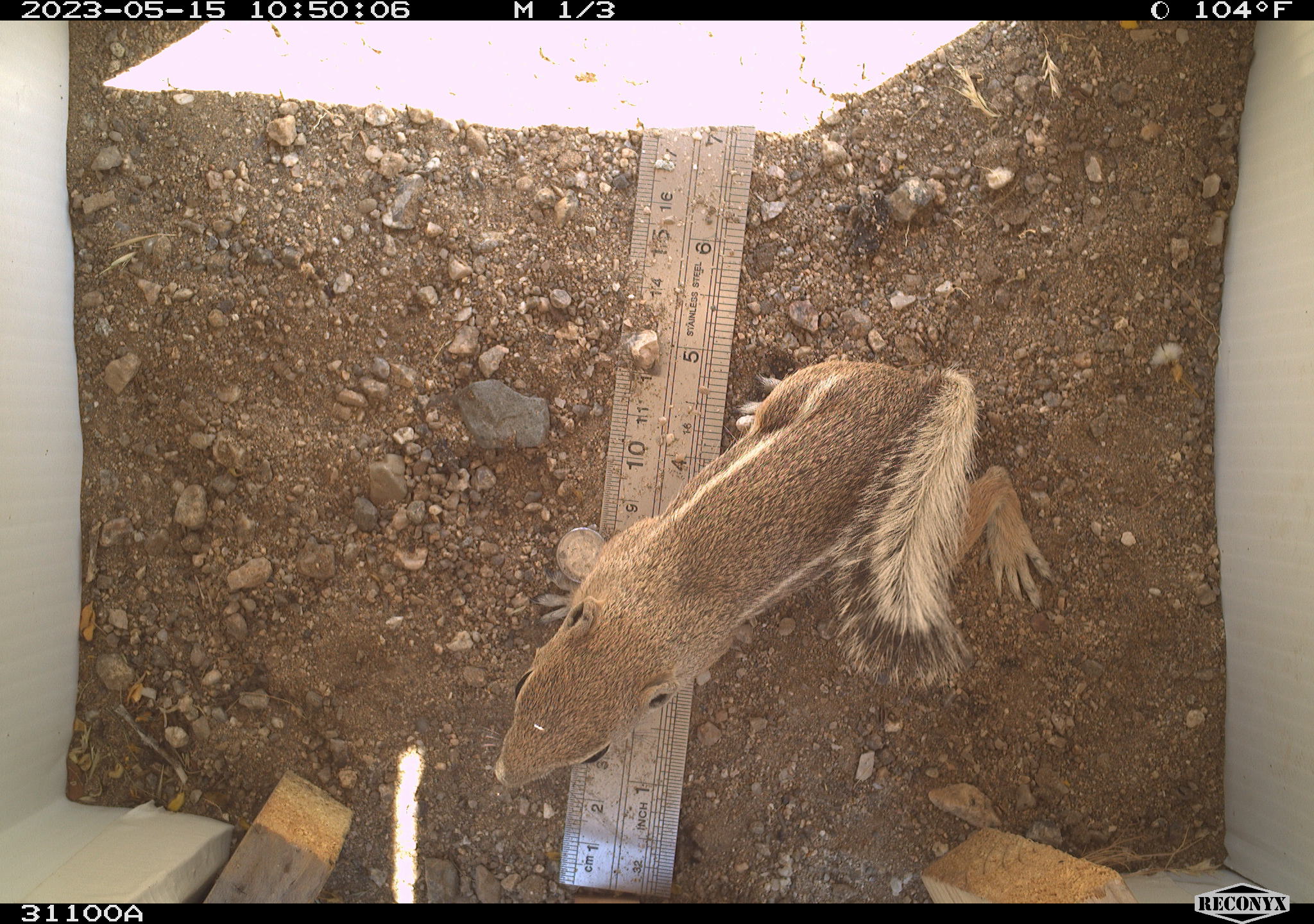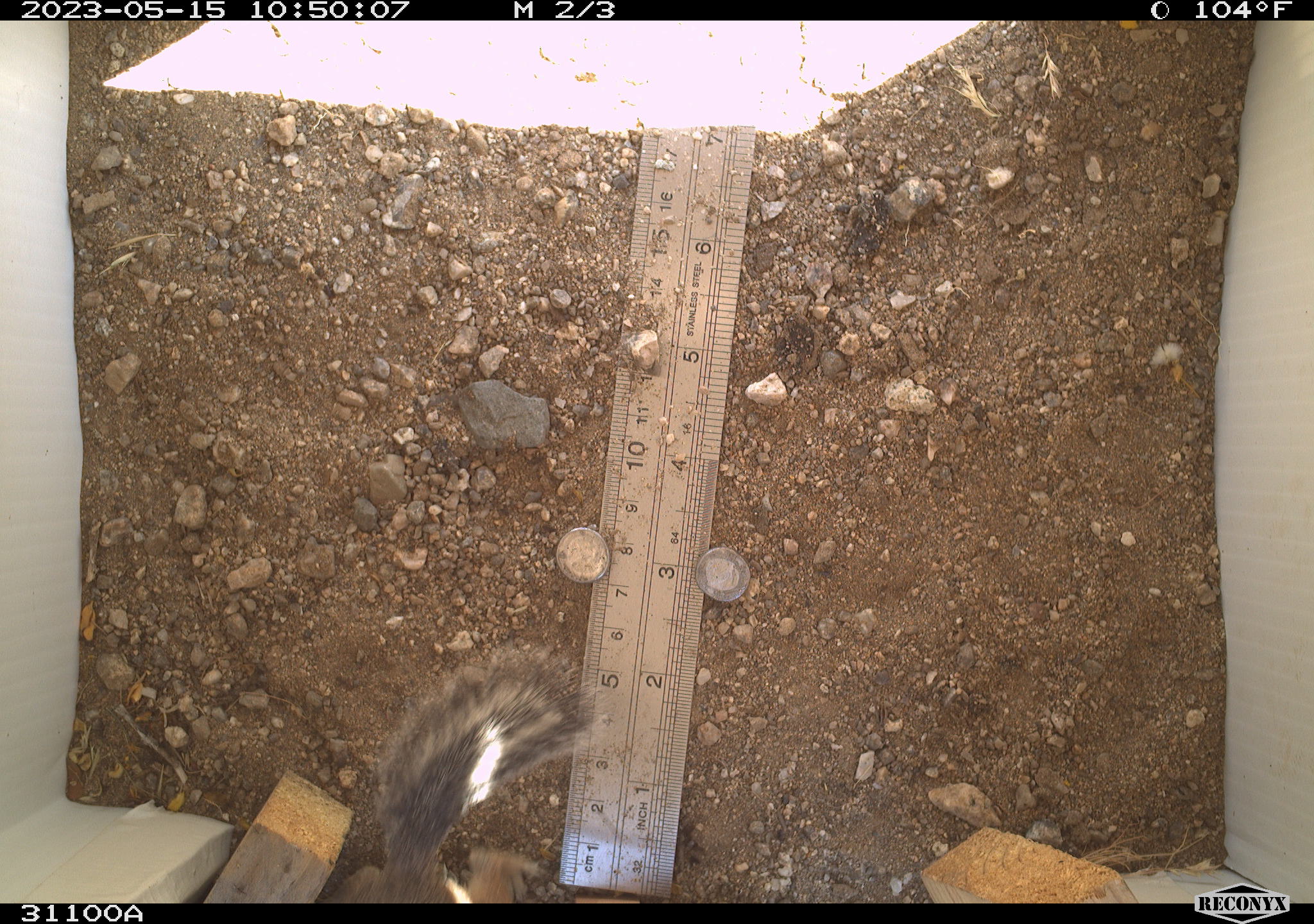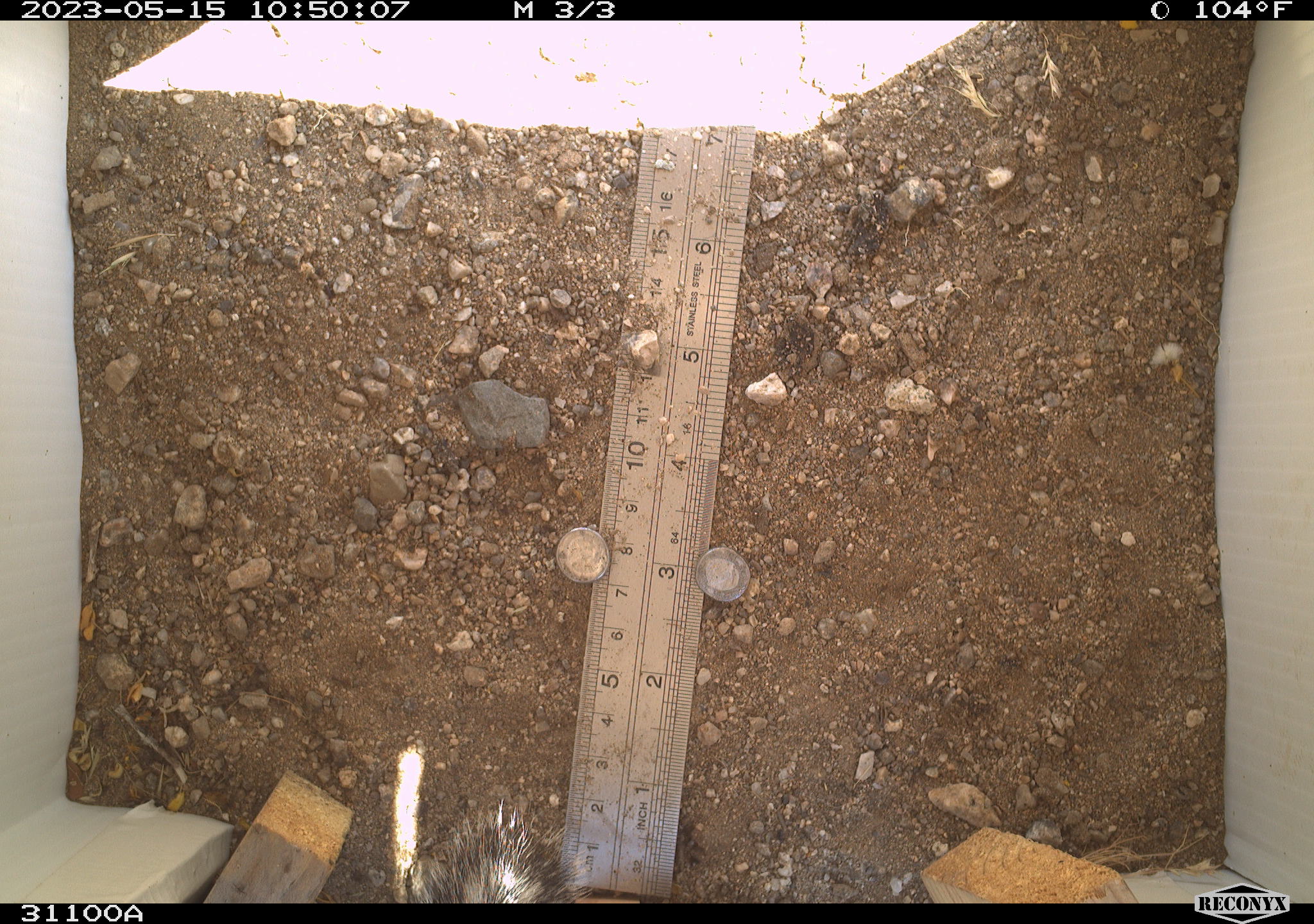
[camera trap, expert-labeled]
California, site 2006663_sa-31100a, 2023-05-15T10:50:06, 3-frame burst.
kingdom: Animalia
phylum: Chordata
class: Mammalia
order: Rodentia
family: Sciuridae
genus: Ammospermophilus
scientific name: Ammospermophilus leucurus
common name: white-tailed antelope squirrel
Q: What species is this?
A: White-tailed antelope squirrel (Ammospermophilus leucurus).